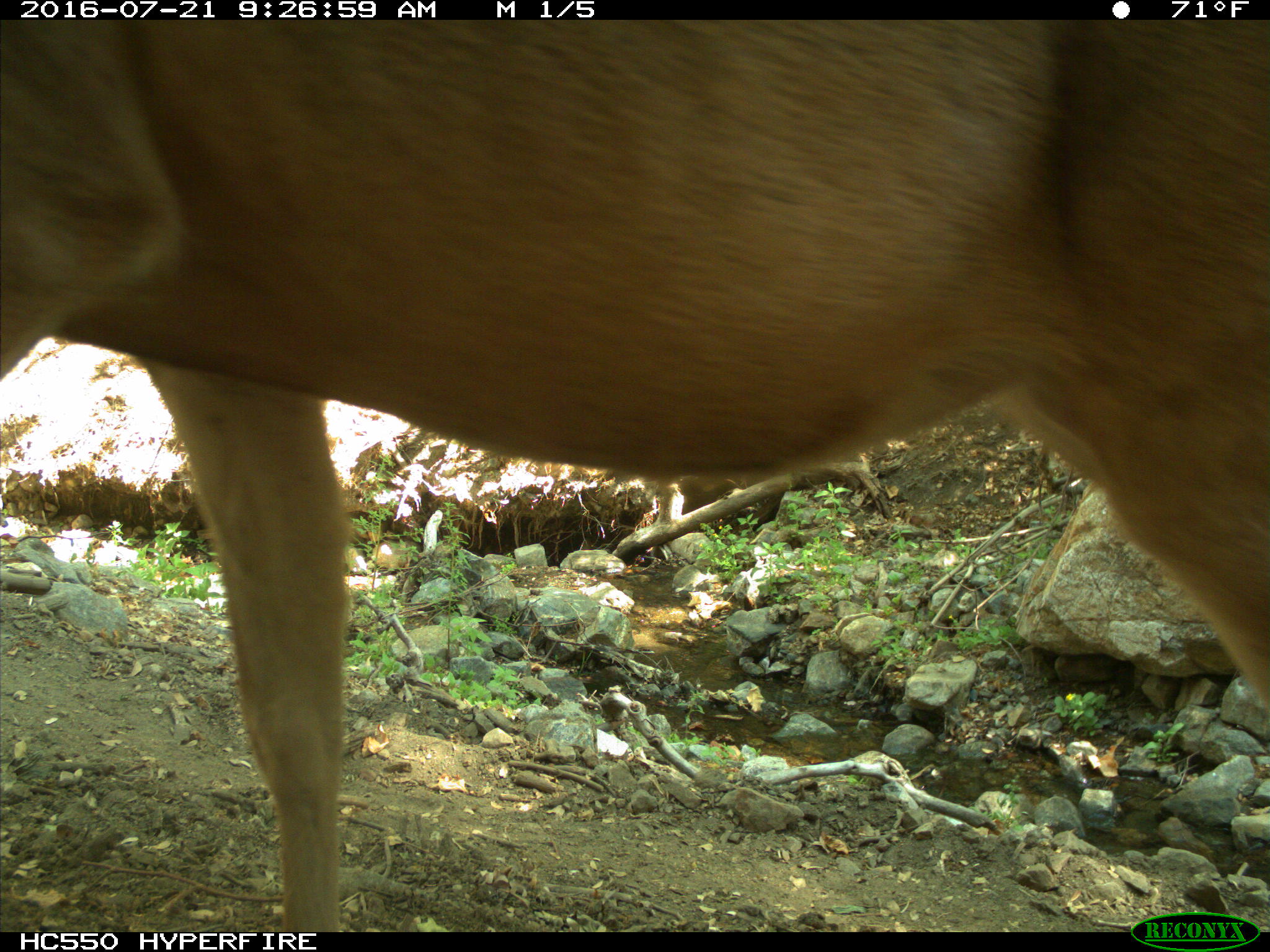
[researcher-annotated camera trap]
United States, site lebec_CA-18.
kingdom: Animalia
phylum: Chordata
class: Mammalia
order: Artiodactyla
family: Cervidae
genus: Odocoileus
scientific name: Odocoileus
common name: deer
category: unidentified deer